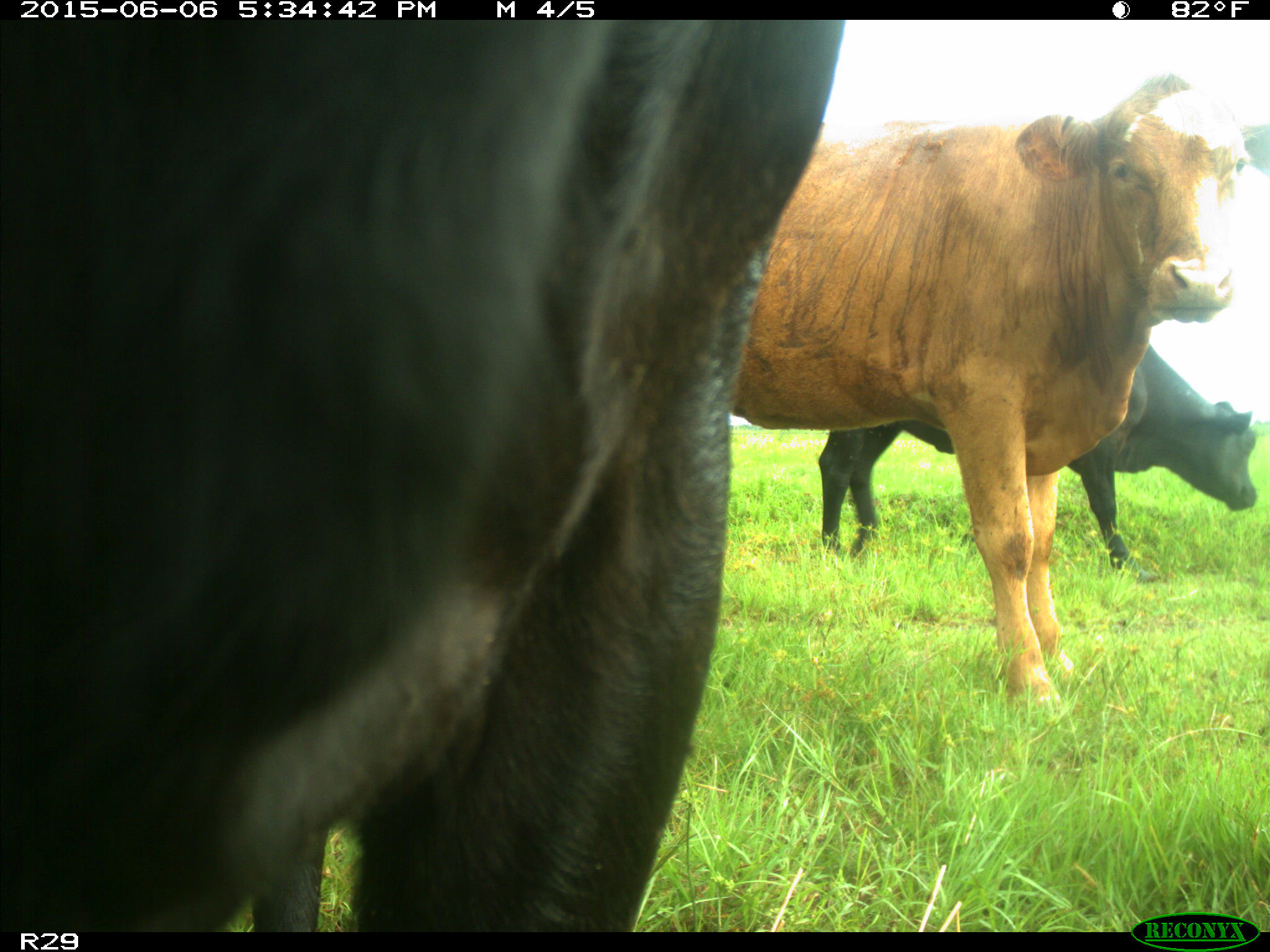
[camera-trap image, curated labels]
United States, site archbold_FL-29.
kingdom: Animalia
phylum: Chordata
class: Mammalia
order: Artiodactyla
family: Bovidae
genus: Bos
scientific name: Bos taurus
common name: domestic cow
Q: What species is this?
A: Bos taurus (domestic cow).